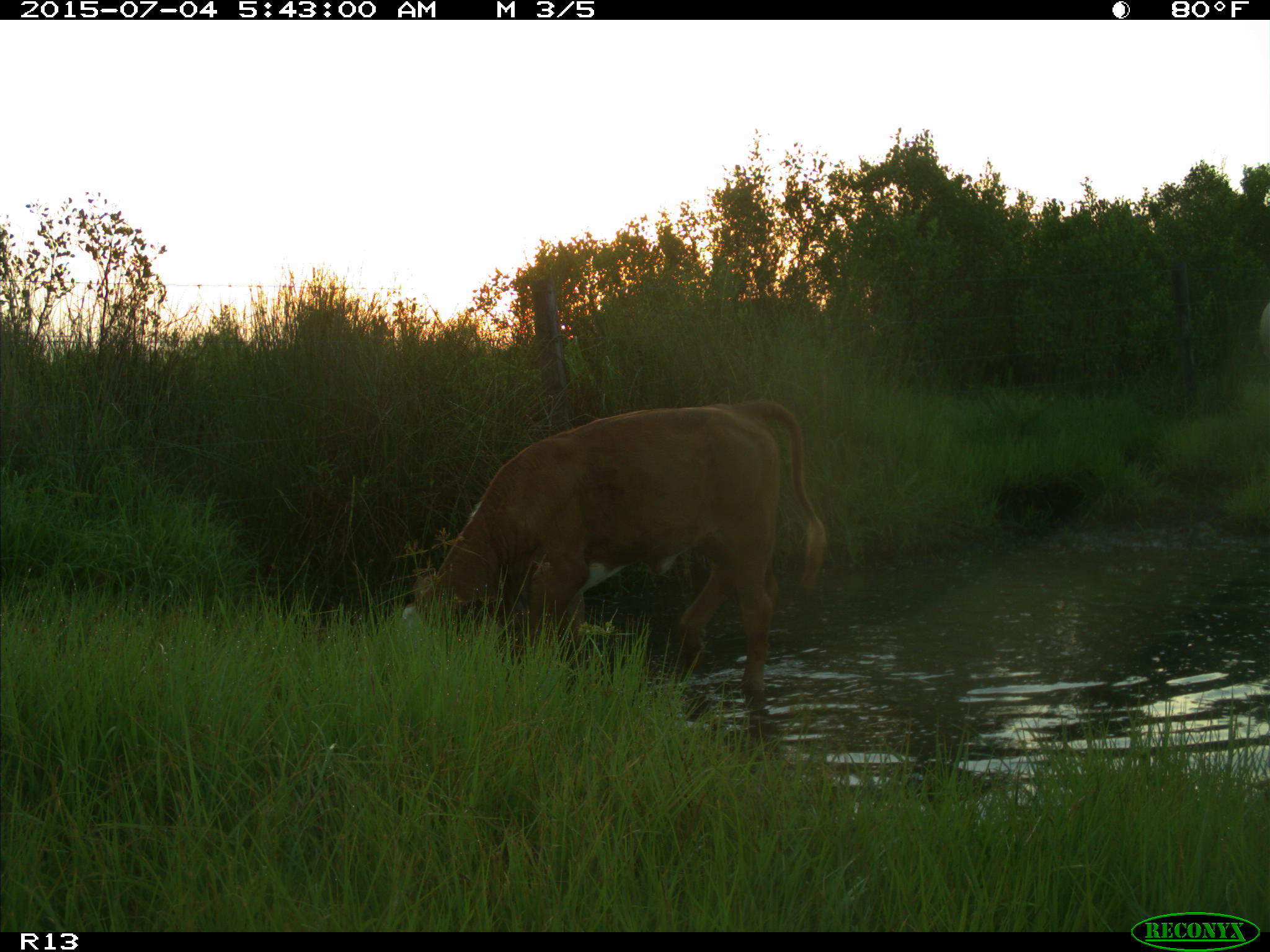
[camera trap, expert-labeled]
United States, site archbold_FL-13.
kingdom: Animalia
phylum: Chordata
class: Mammalia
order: Artiodactyla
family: Bovidae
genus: Bos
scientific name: Bos taurus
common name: domestic cow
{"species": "Bos taurus (domestic cow)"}